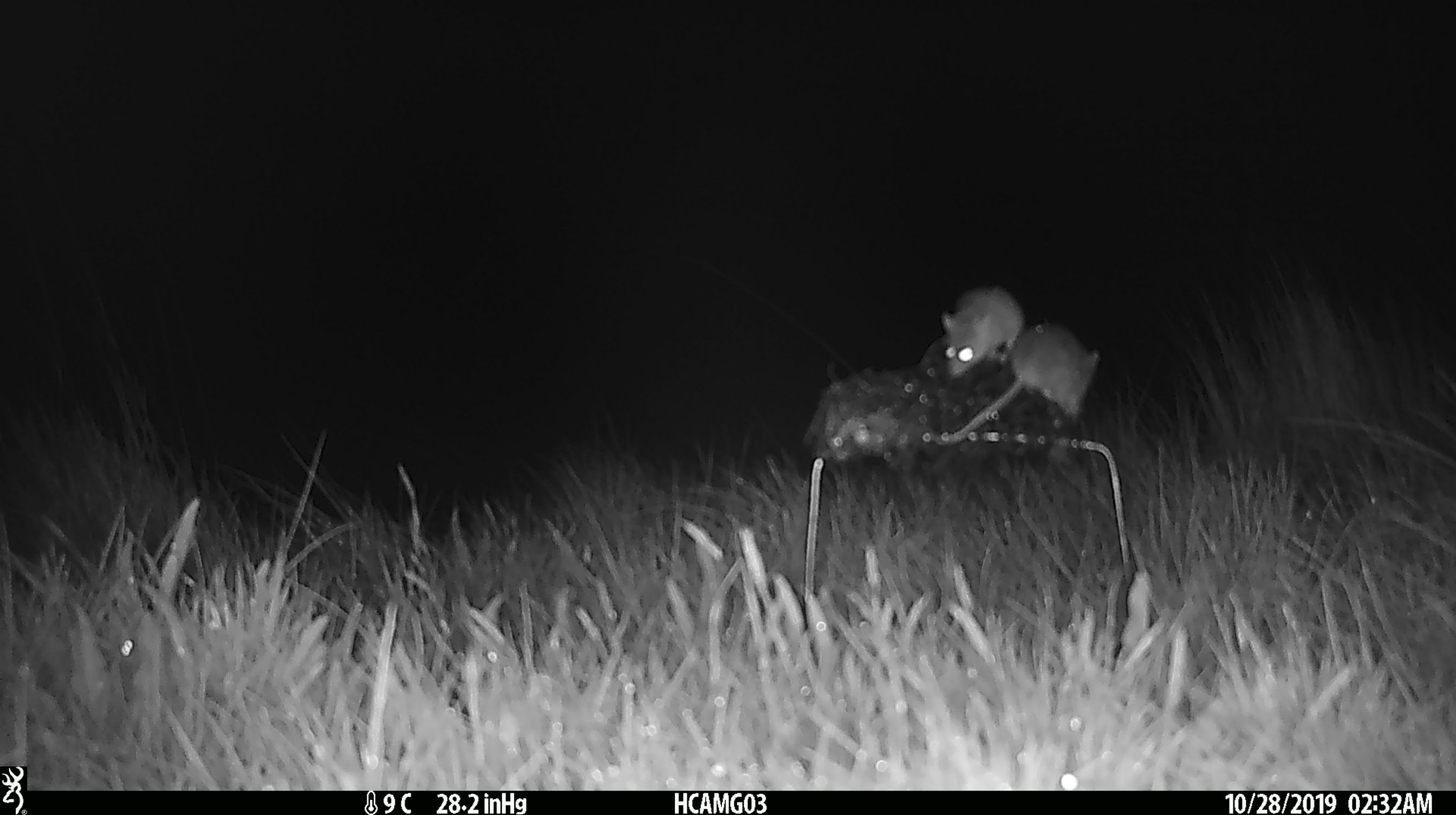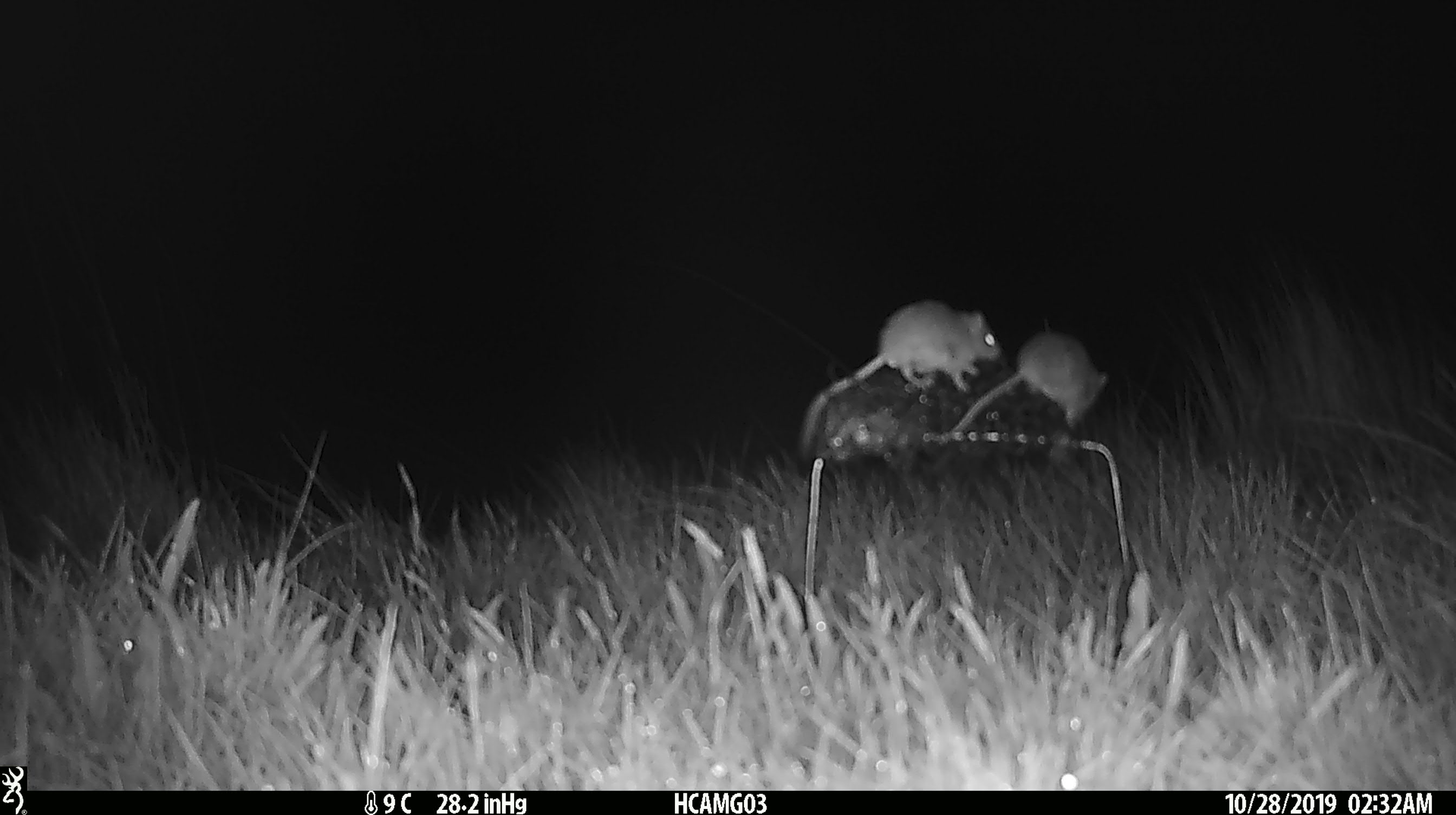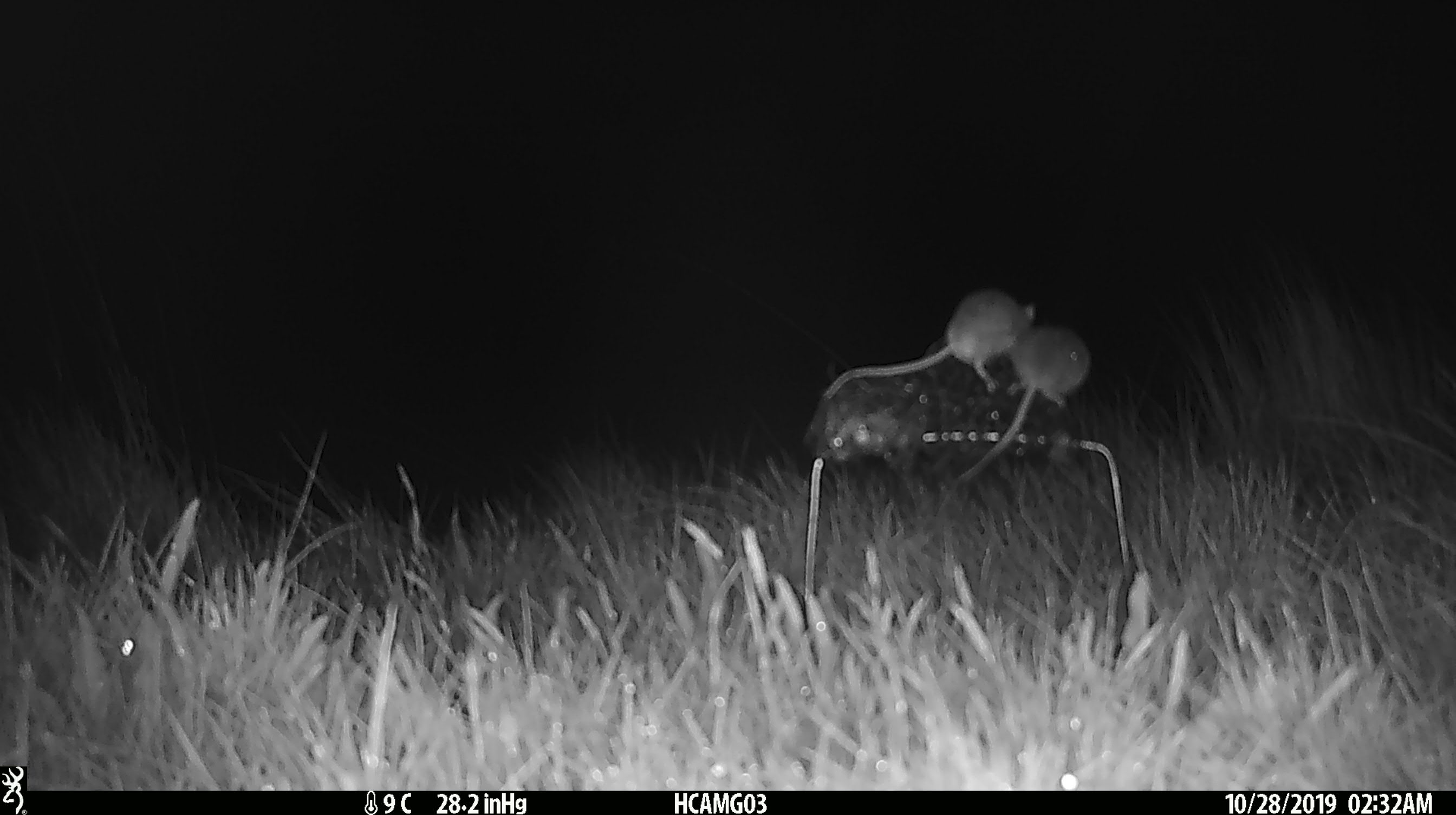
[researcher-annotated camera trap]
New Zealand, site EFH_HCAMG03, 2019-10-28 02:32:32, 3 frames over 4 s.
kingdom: Animalia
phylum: Chordata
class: Mammalia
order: Rodentia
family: Muridae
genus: Mus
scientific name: Mus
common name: mouse